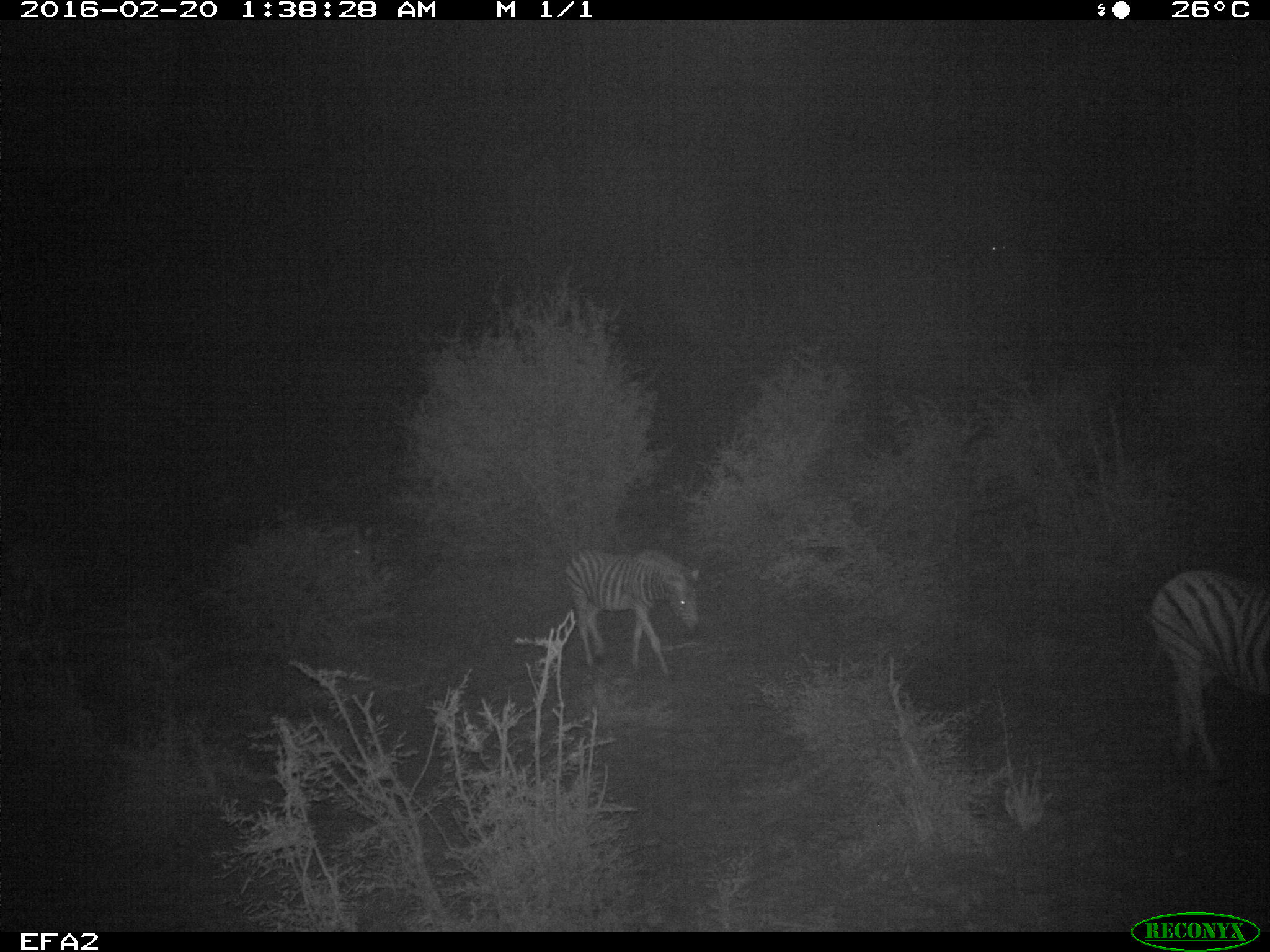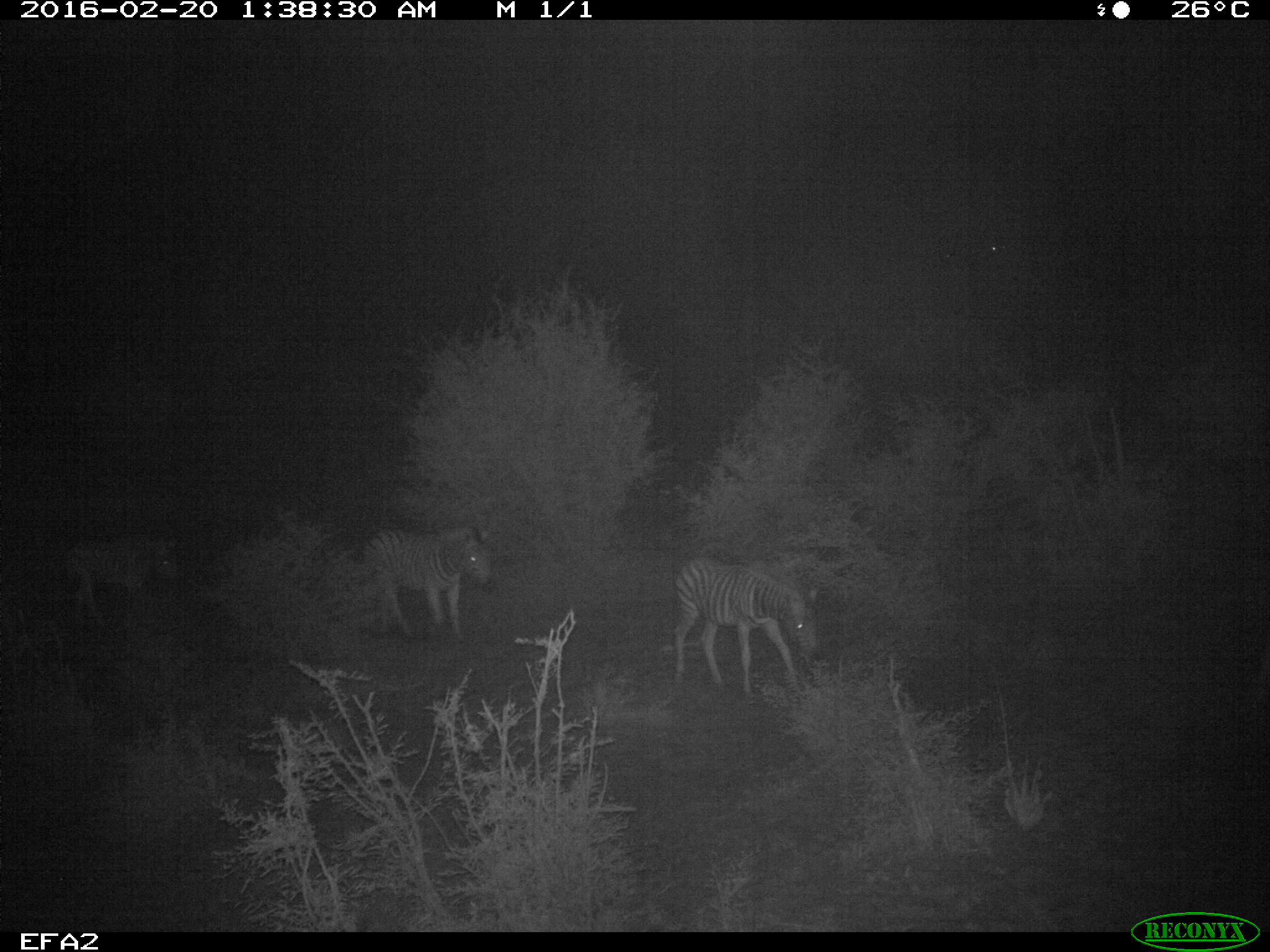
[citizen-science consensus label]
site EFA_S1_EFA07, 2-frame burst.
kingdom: Animalia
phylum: Chordata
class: Mammalia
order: Perissodactyla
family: Equidae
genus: Equus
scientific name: Equus quagga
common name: plains zebra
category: zebraplains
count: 4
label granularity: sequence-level